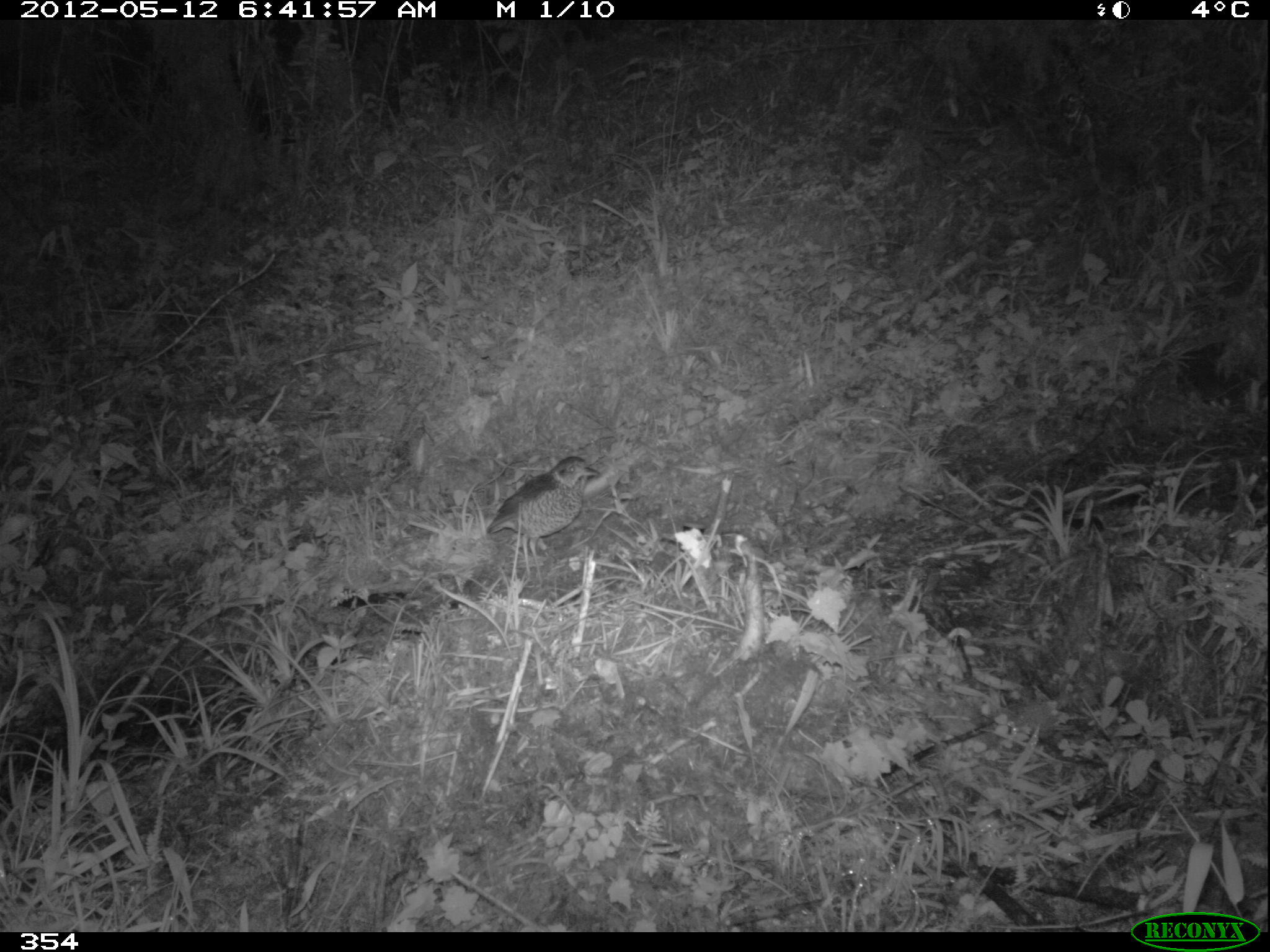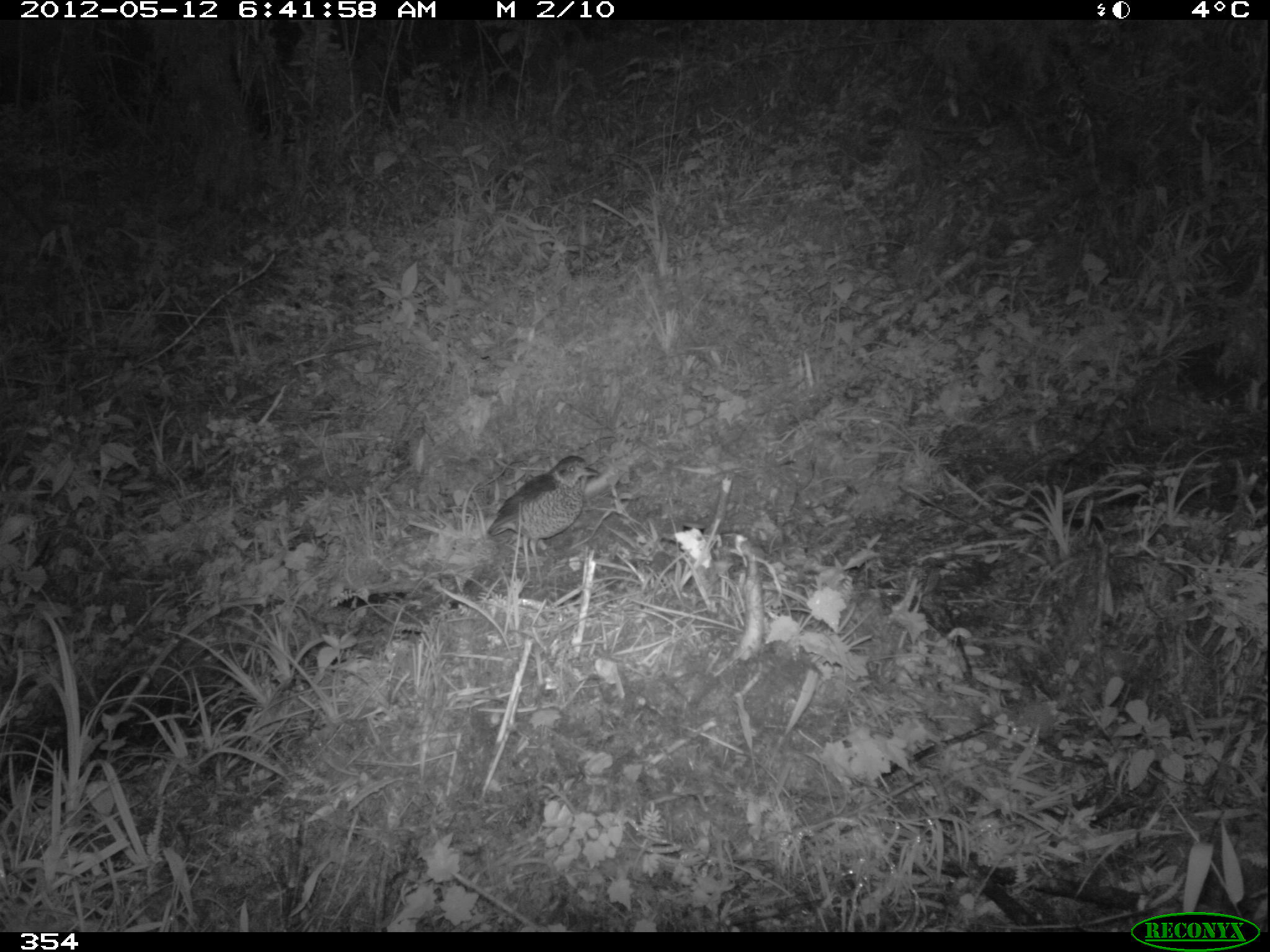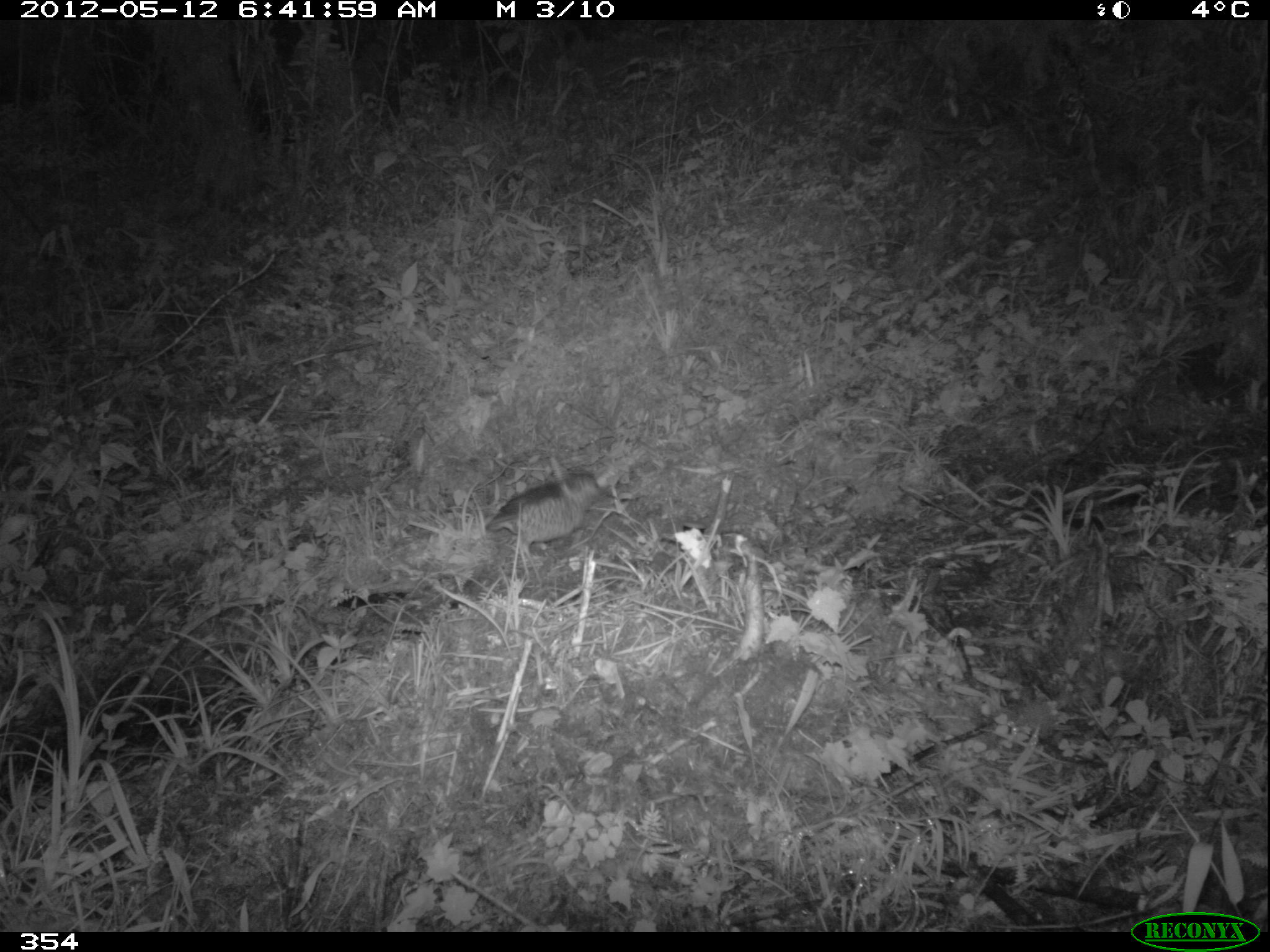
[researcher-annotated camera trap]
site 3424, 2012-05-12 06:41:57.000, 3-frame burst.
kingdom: Animalia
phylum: Chordata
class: Aves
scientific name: Aves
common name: bird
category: unknown bird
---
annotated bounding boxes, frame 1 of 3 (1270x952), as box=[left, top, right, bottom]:
unknown bird: box=[486, 455, 601, 581]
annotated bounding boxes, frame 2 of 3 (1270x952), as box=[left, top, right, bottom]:
unknown bird: box=[485, 454, 602, 585]